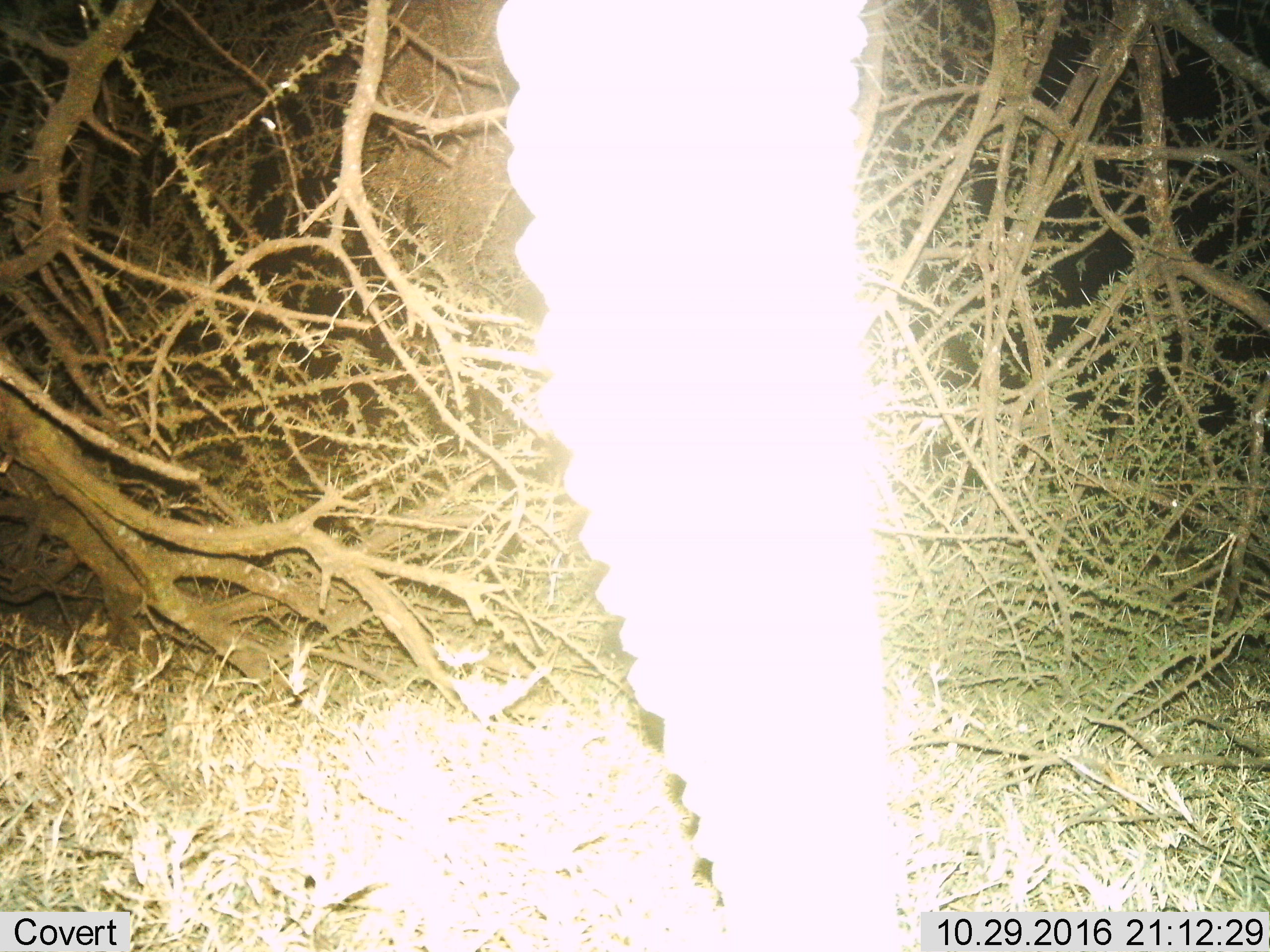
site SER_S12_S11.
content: unidentified animal